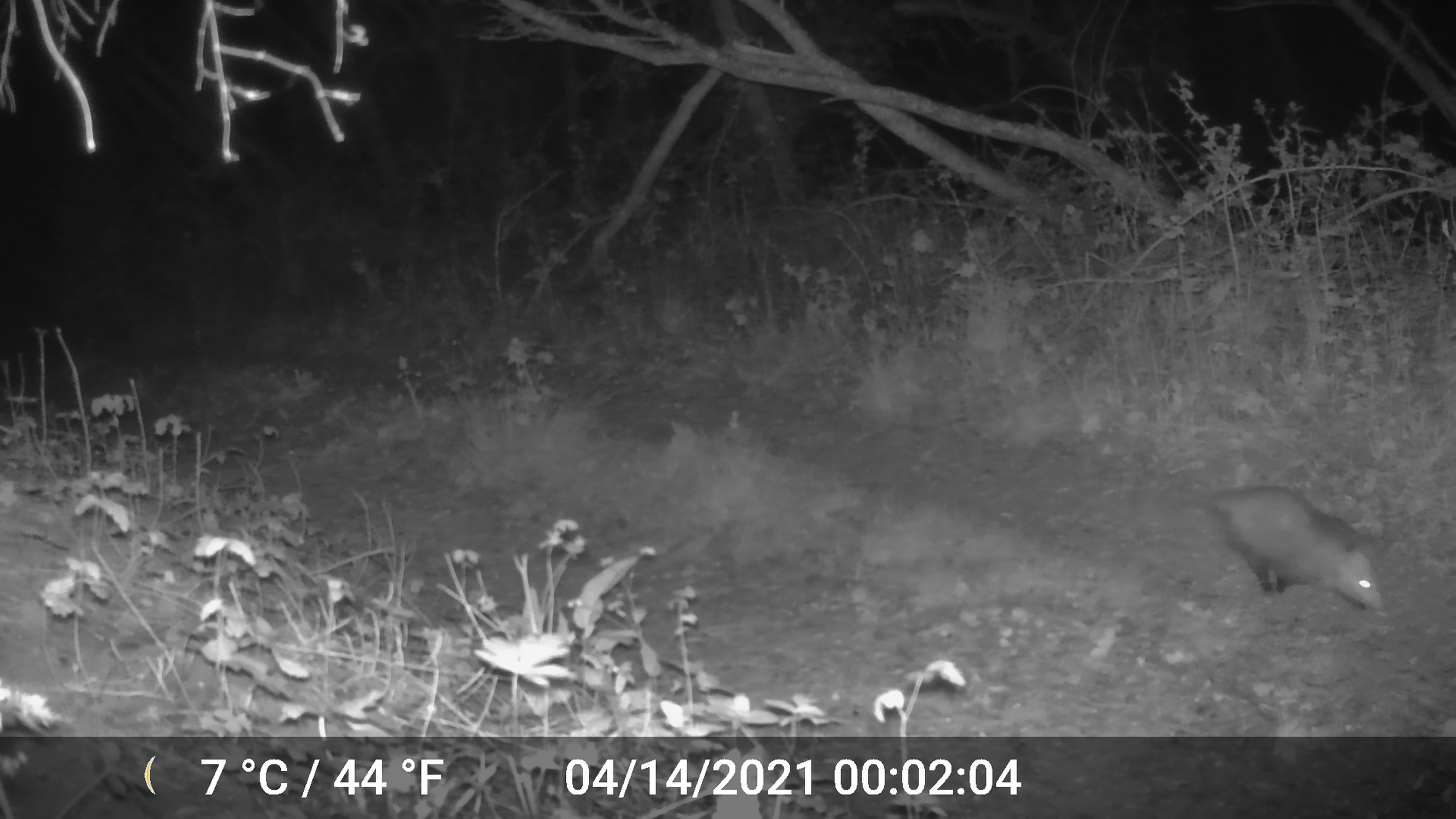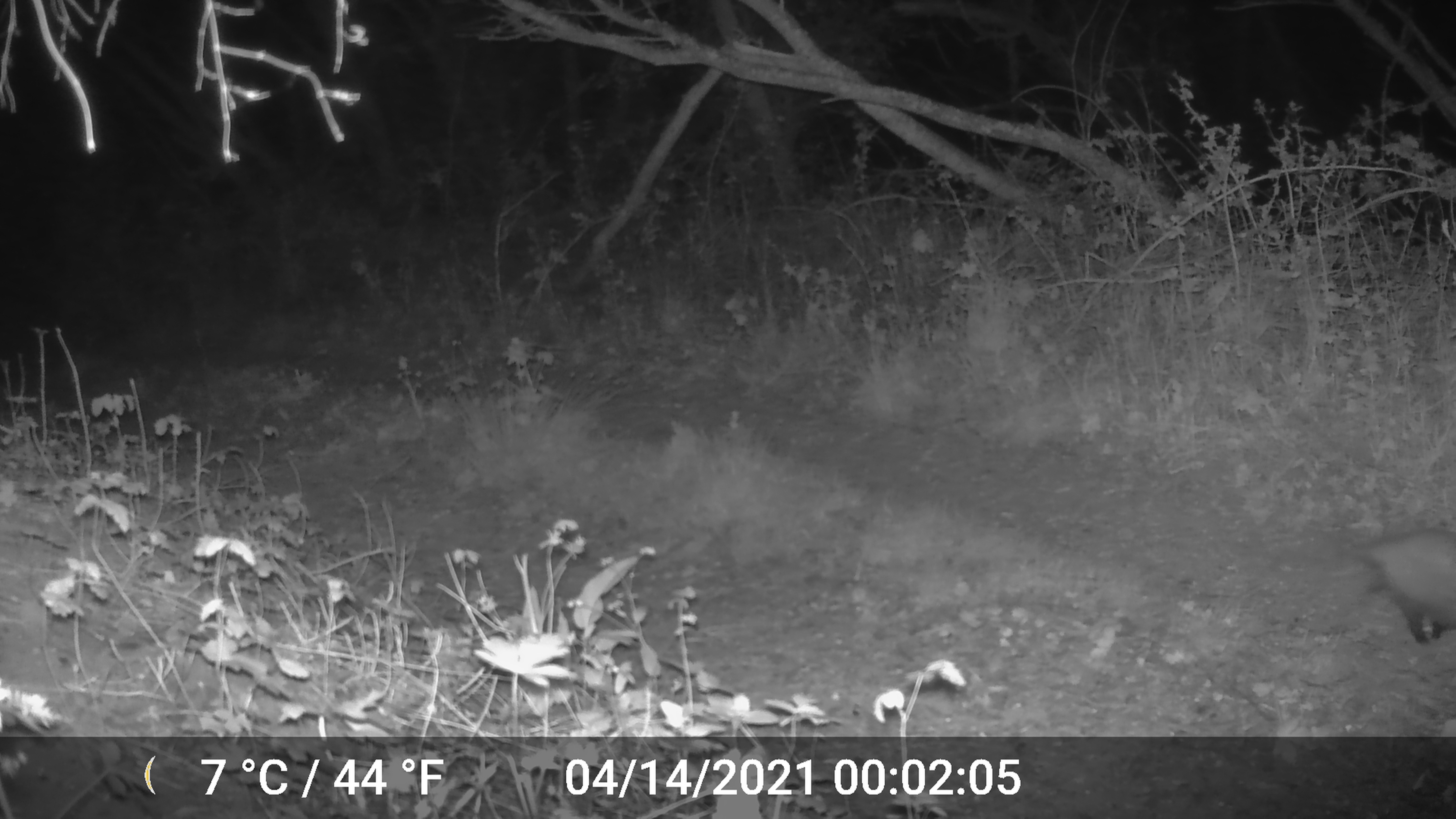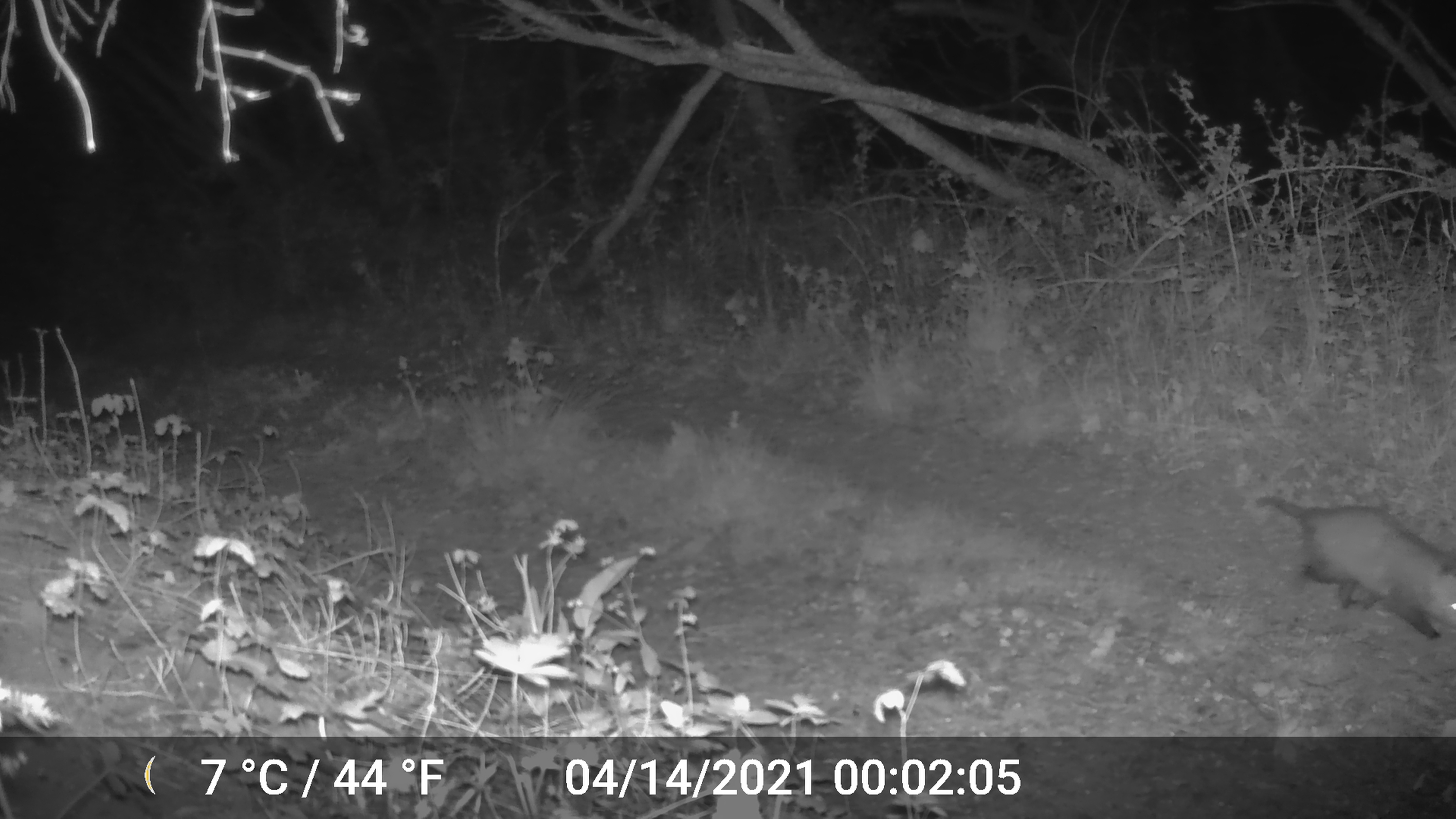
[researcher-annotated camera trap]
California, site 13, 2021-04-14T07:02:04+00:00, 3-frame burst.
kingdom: Animalia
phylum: Chordata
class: Mammalia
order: Didelphimorphia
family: Didelphidae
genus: Didelphis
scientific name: Didelphis virginiana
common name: virginia opossum